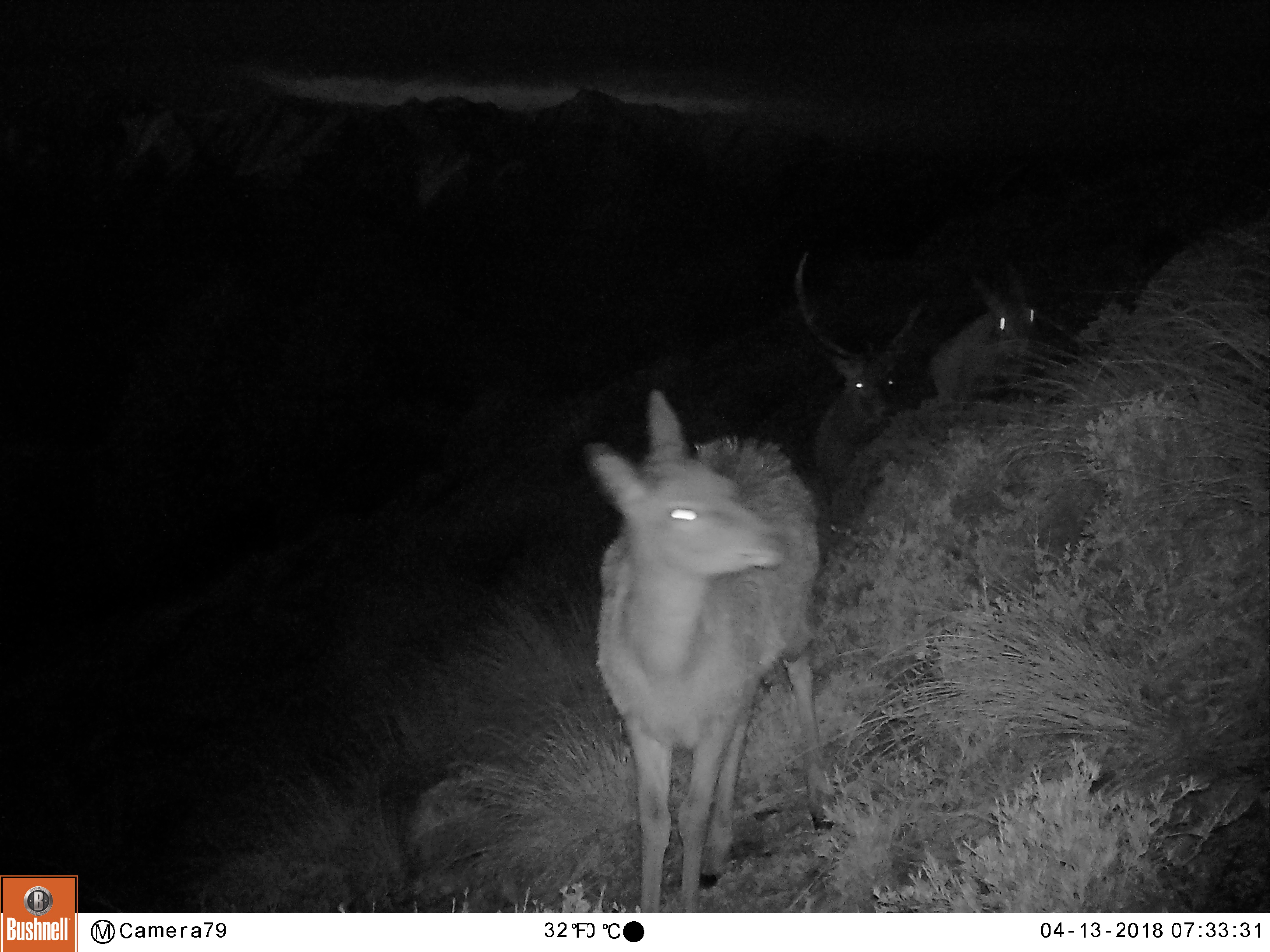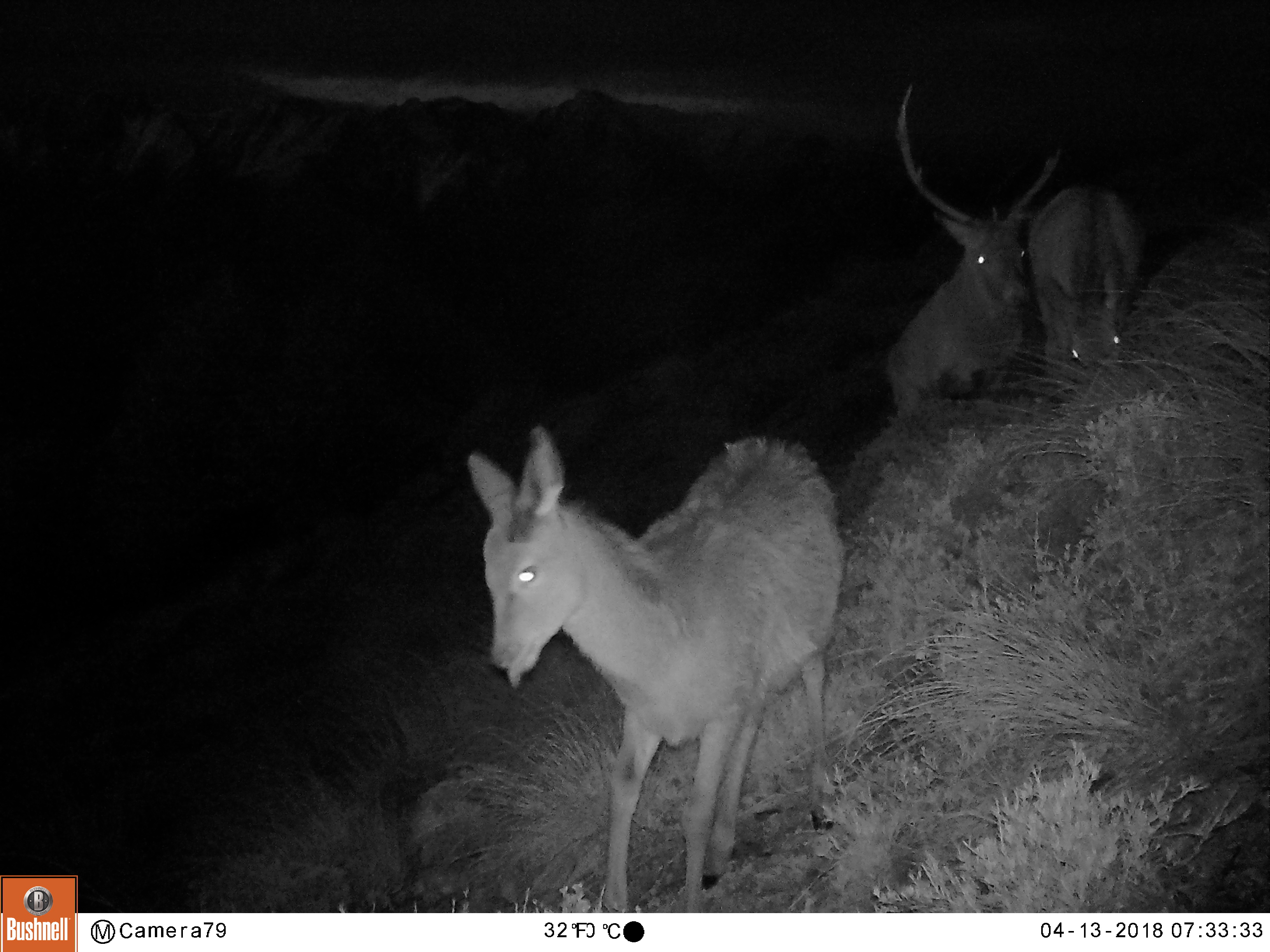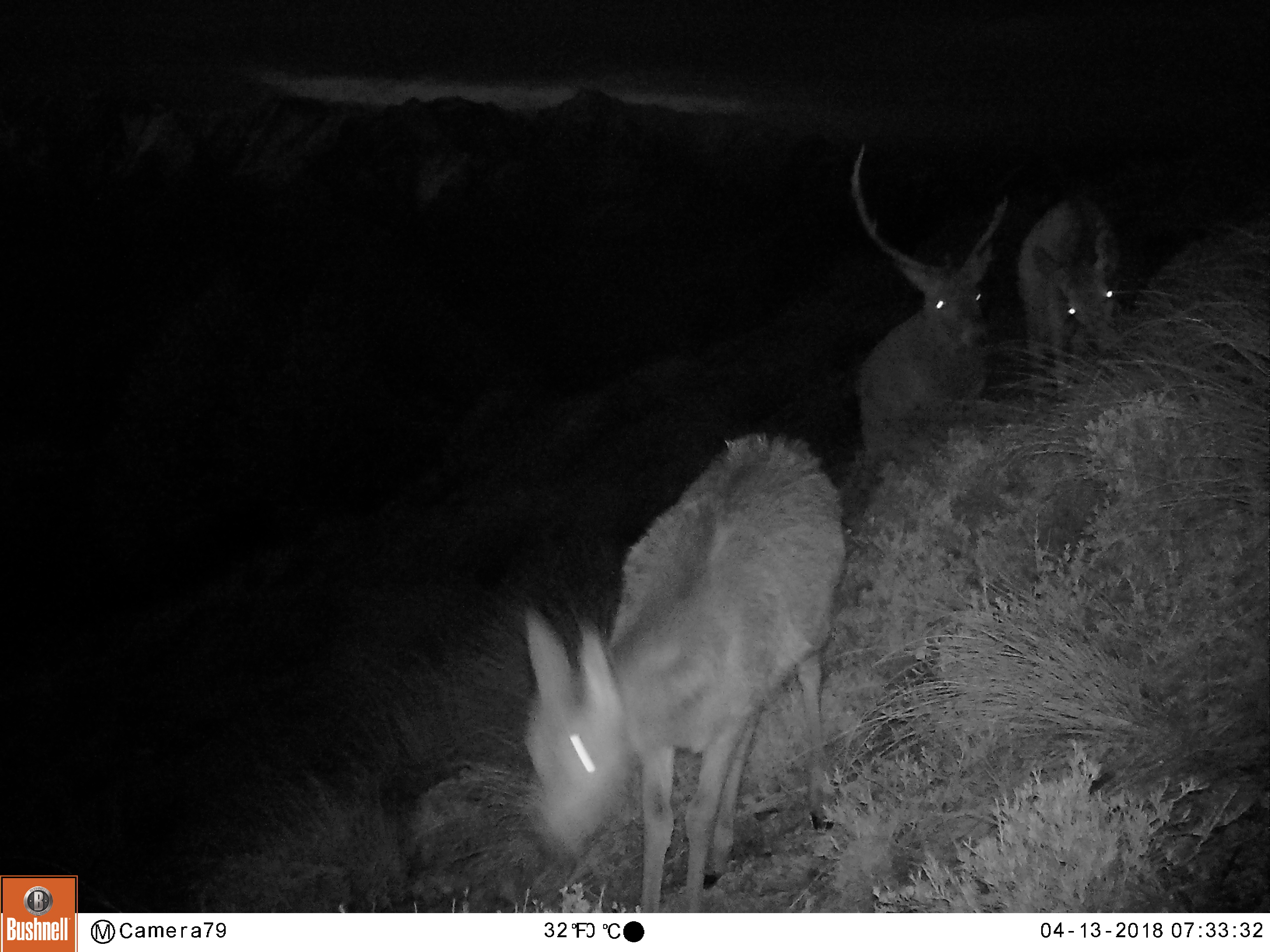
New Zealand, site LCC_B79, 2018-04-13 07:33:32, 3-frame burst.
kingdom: Animalia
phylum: Chordata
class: Mammalia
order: Artiodactyla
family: Cervidae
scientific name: Cervidae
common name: deer